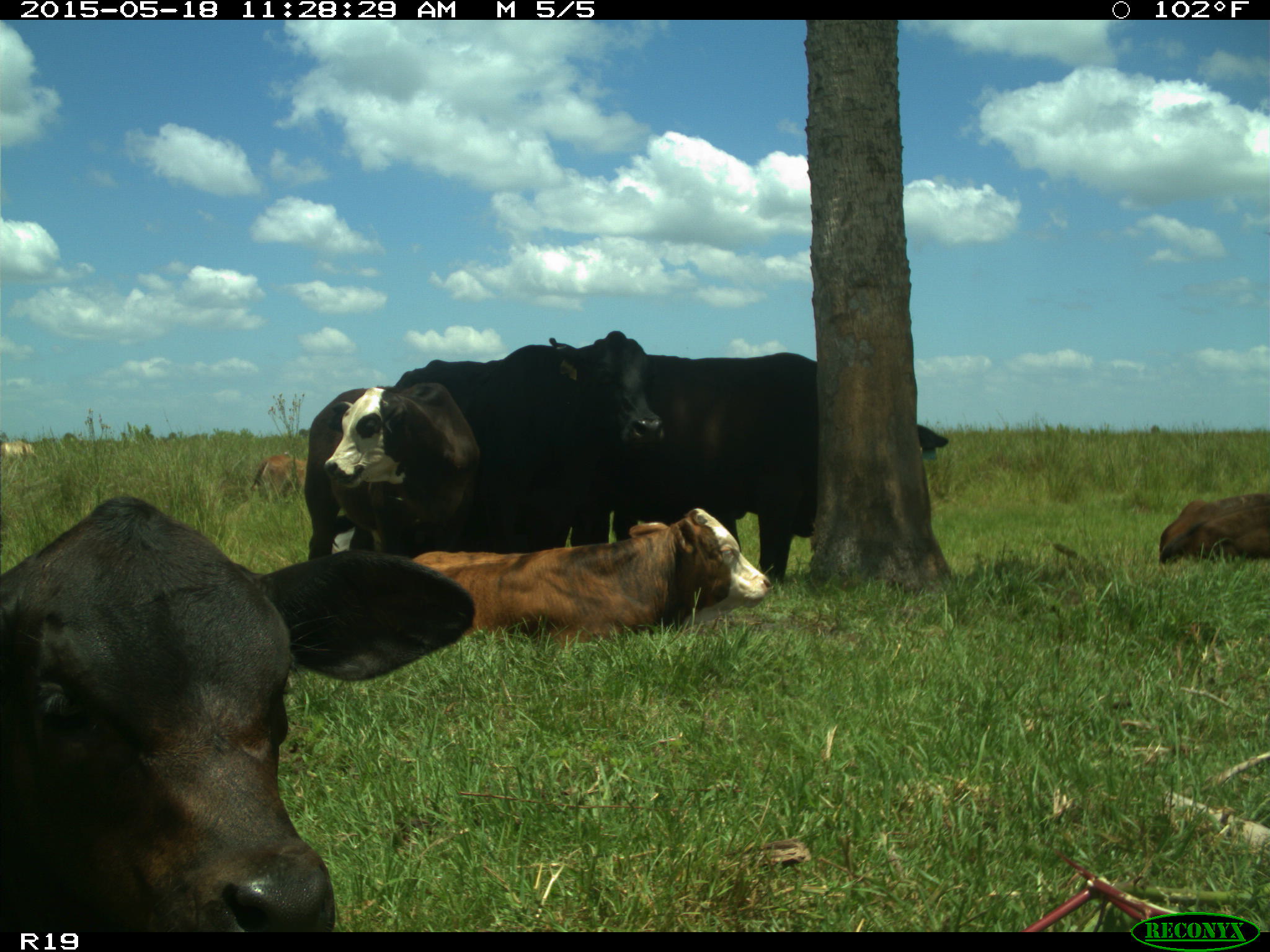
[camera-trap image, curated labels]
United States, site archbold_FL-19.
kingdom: Animalia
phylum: Chordata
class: Mammalia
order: Artiodactyla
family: Bovidae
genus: Bos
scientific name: Bos taurus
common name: domestic cow